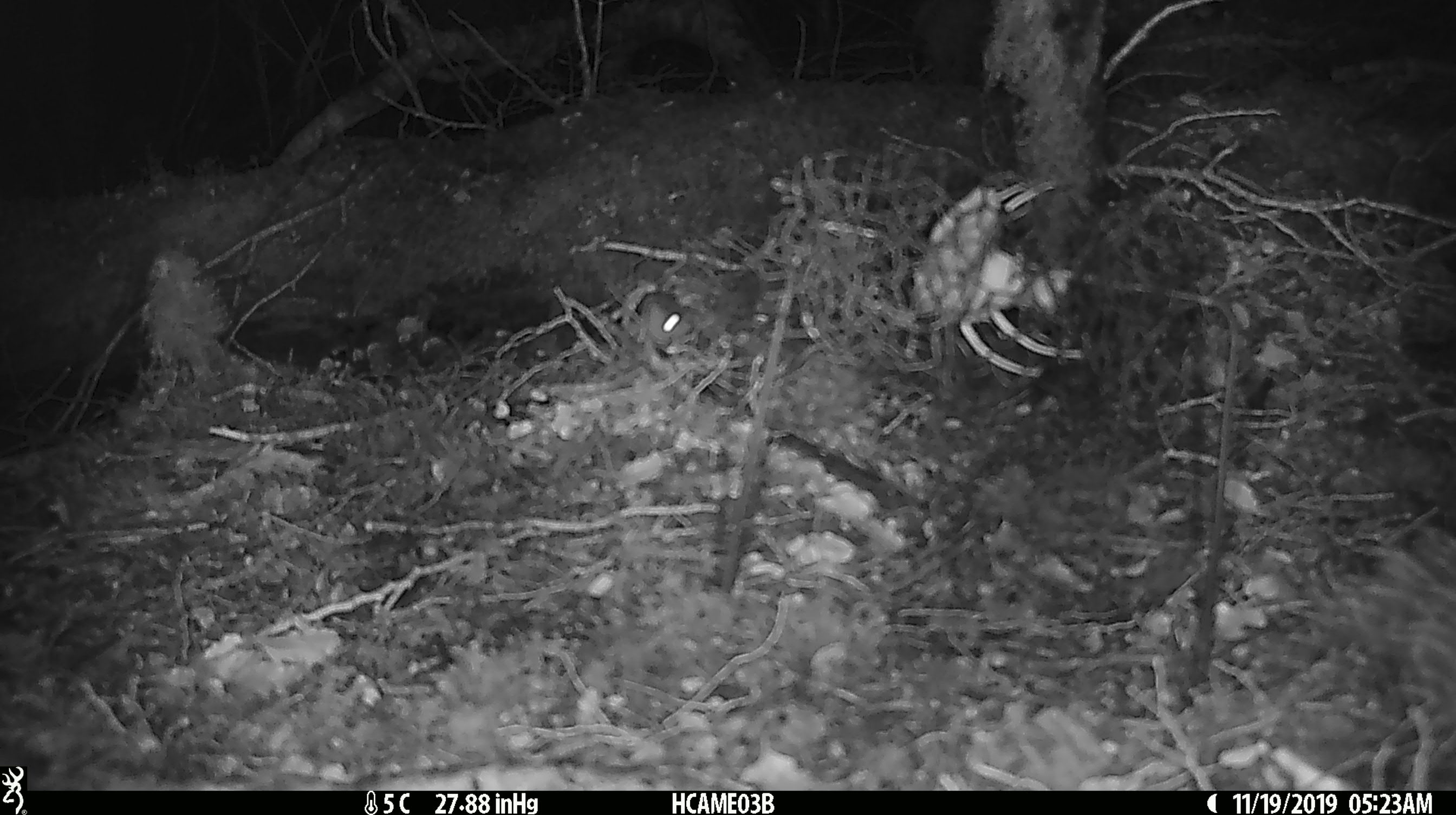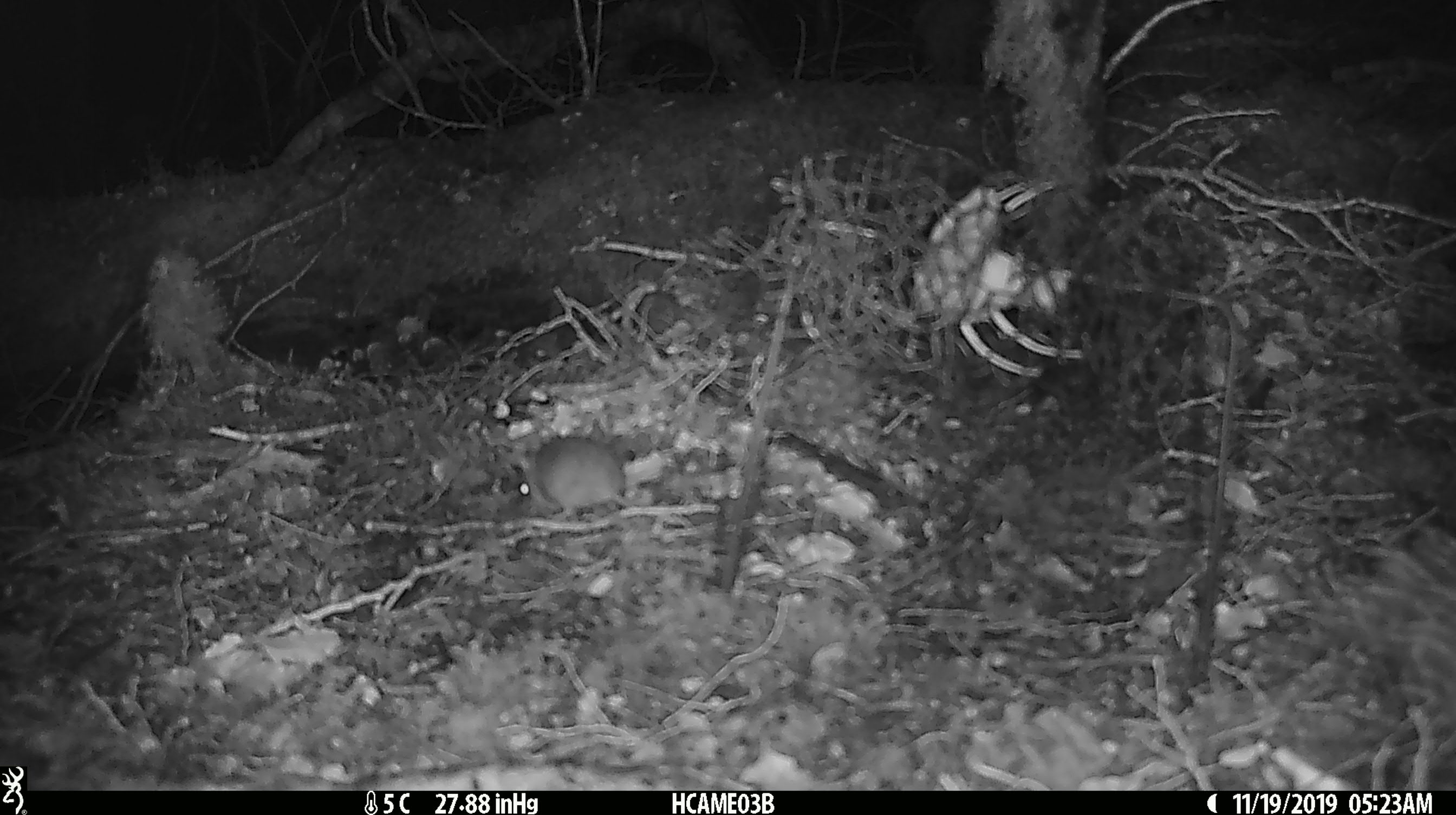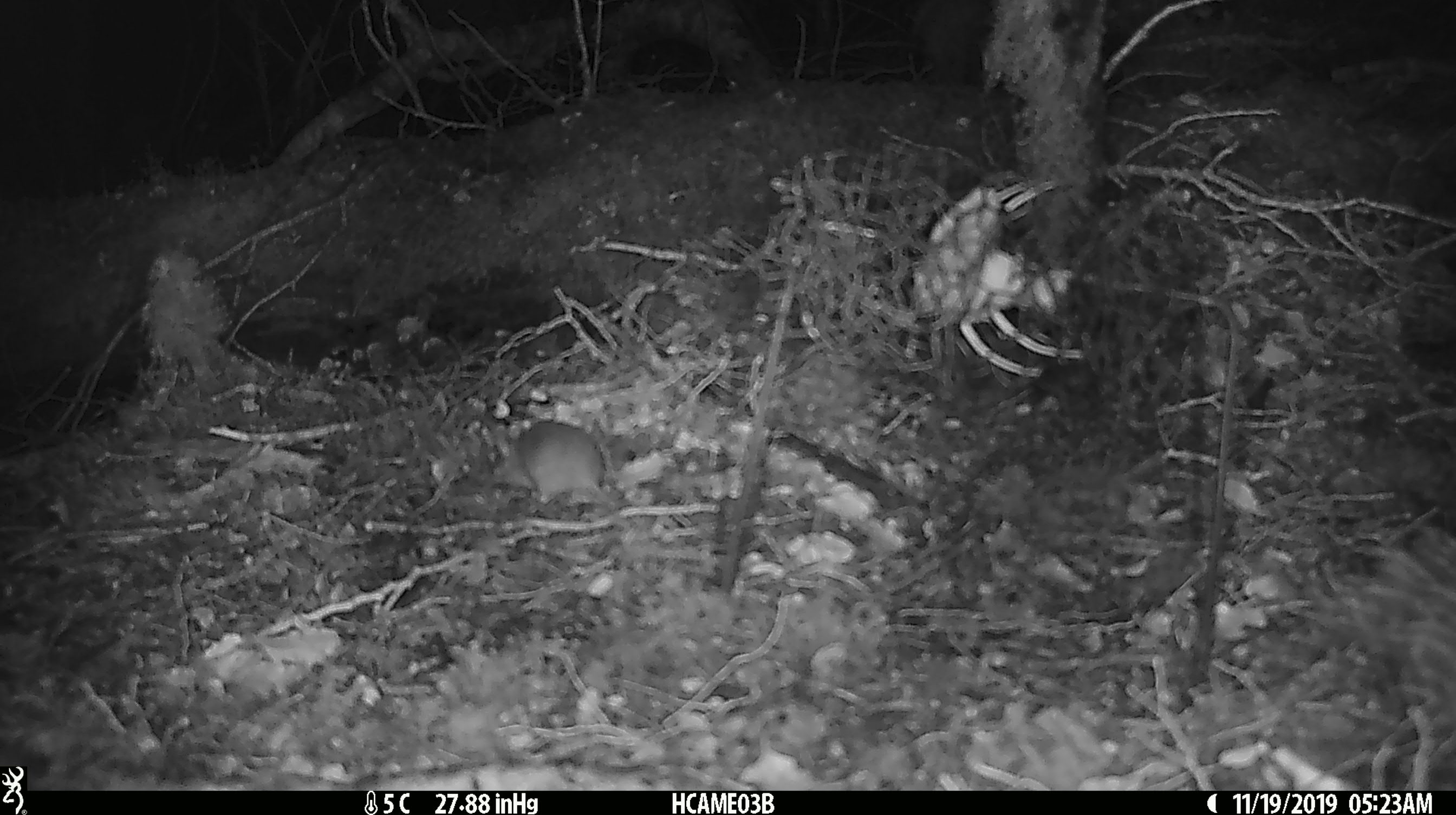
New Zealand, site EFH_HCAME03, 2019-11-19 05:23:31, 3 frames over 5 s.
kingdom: Animalia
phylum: Chordata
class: Mammalia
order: Rodentia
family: Muridae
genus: Mus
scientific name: Mus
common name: mouse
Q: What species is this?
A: Mouse (Mus).